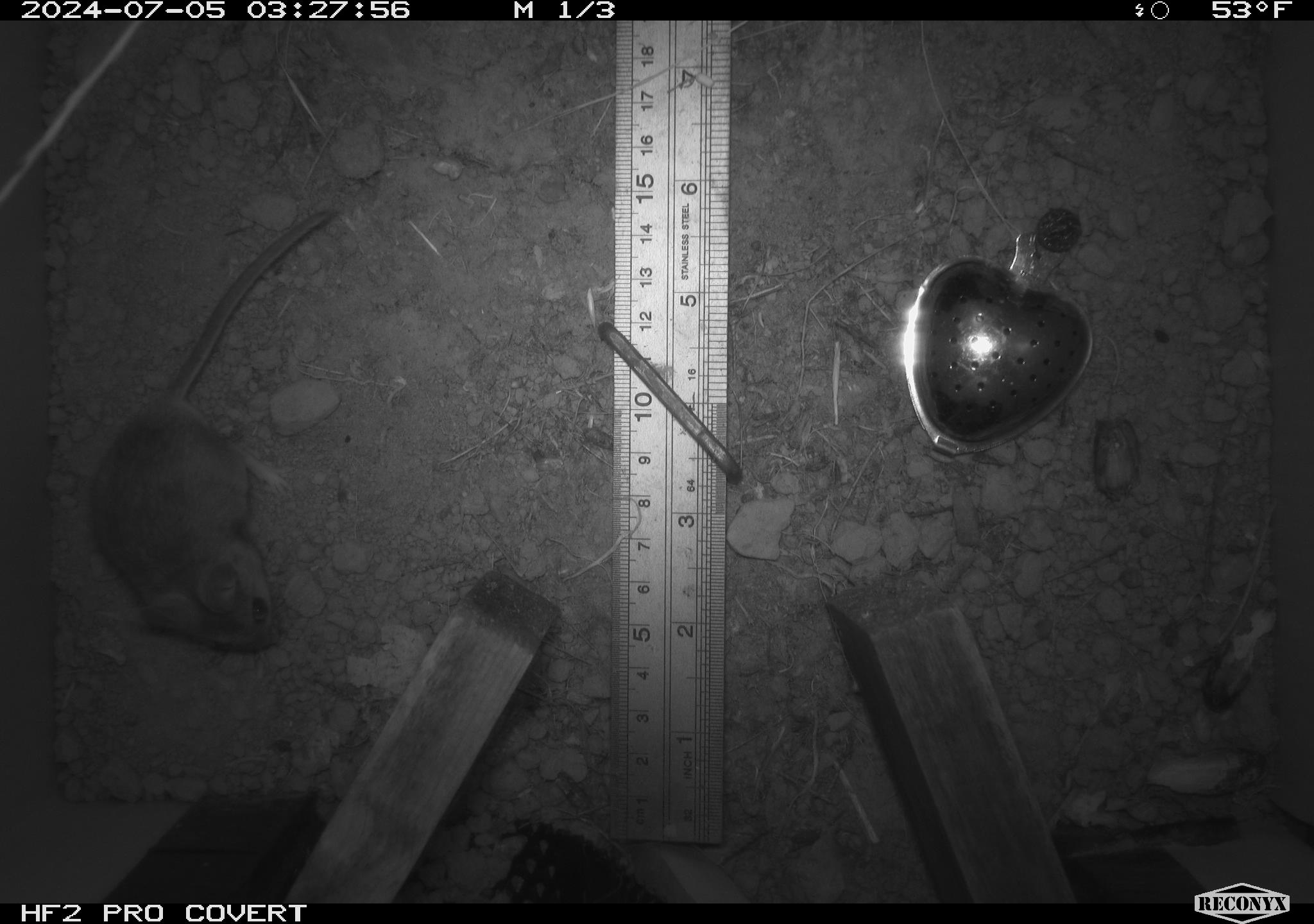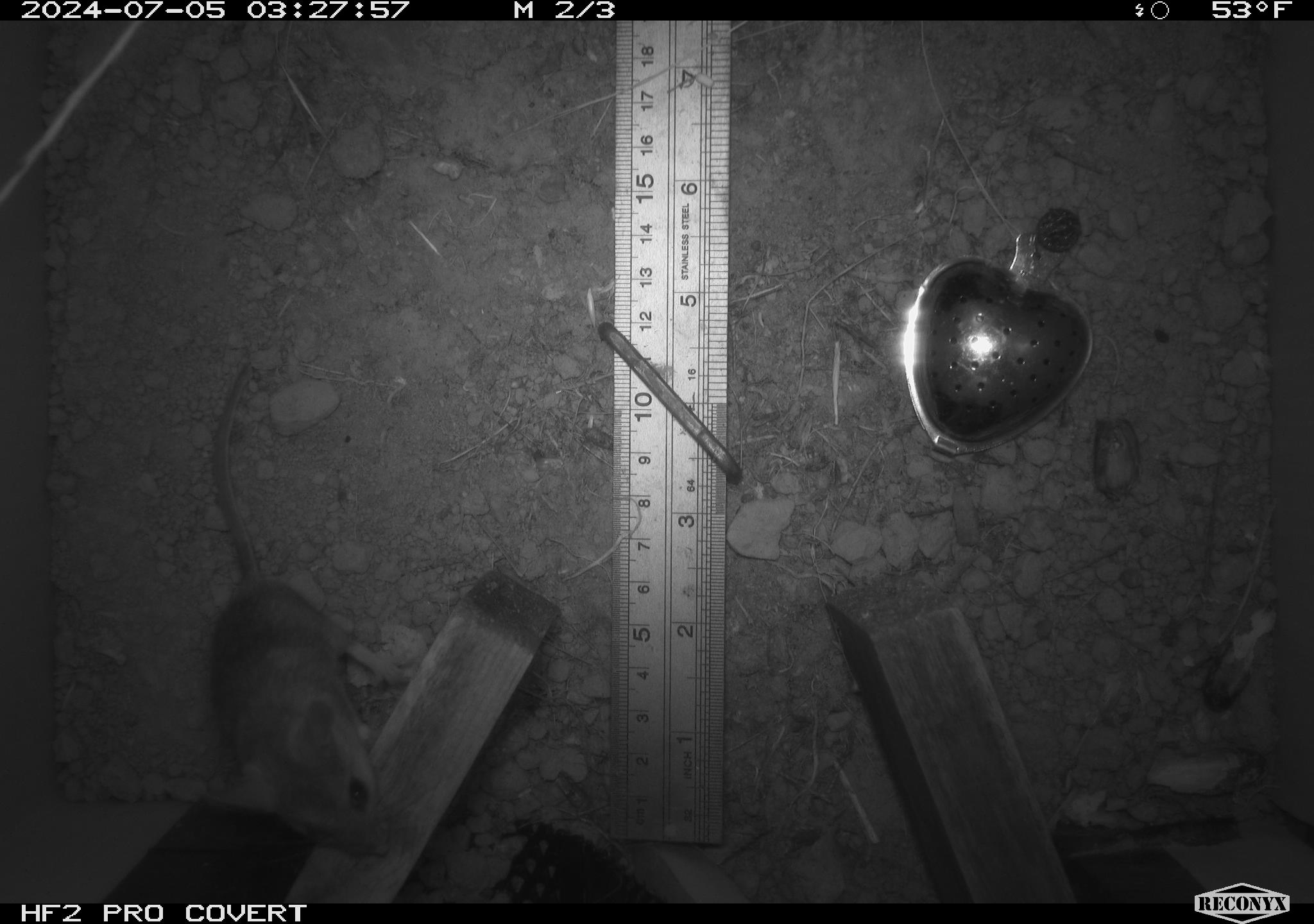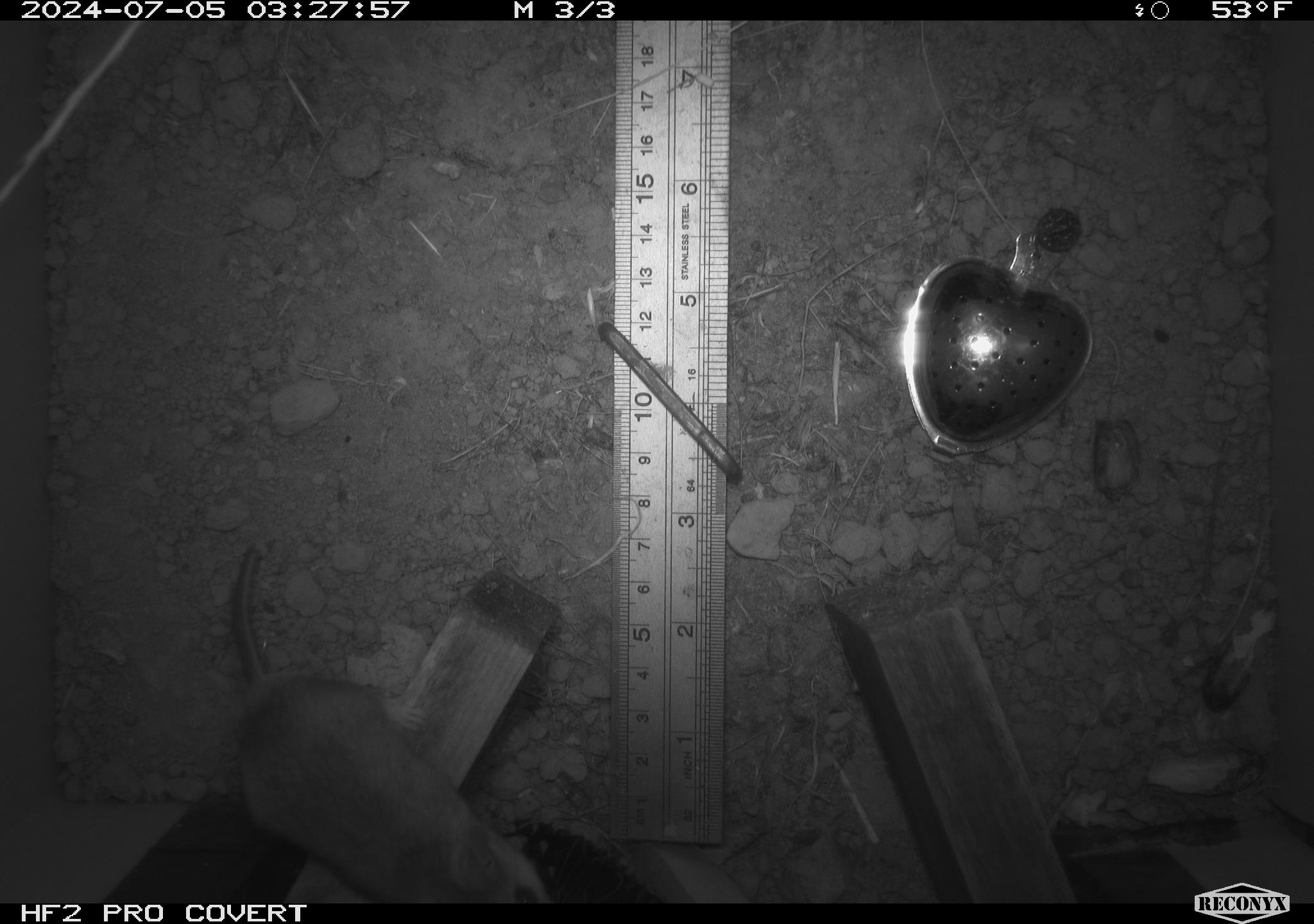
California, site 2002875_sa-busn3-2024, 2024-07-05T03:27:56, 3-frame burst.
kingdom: Animalia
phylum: Chordata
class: Mammalia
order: Rodentia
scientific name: Rodentia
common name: mouse species